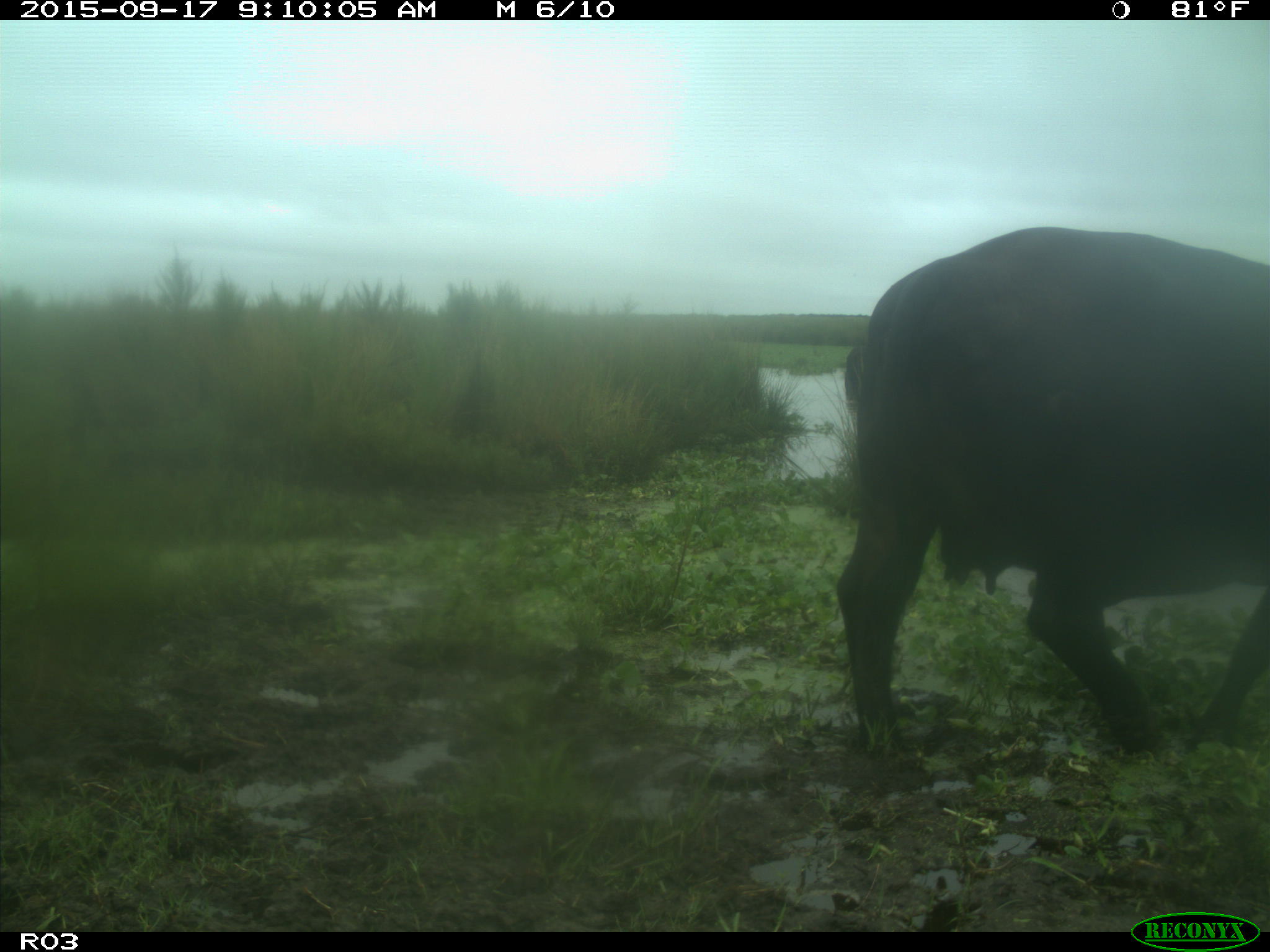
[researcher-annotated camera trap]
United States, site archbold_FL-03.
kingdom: Animalia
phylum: Chordata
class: Mammalia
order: Artiodactyla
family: Bovidae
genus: Bos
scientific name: Bos taurus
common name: domestic cow